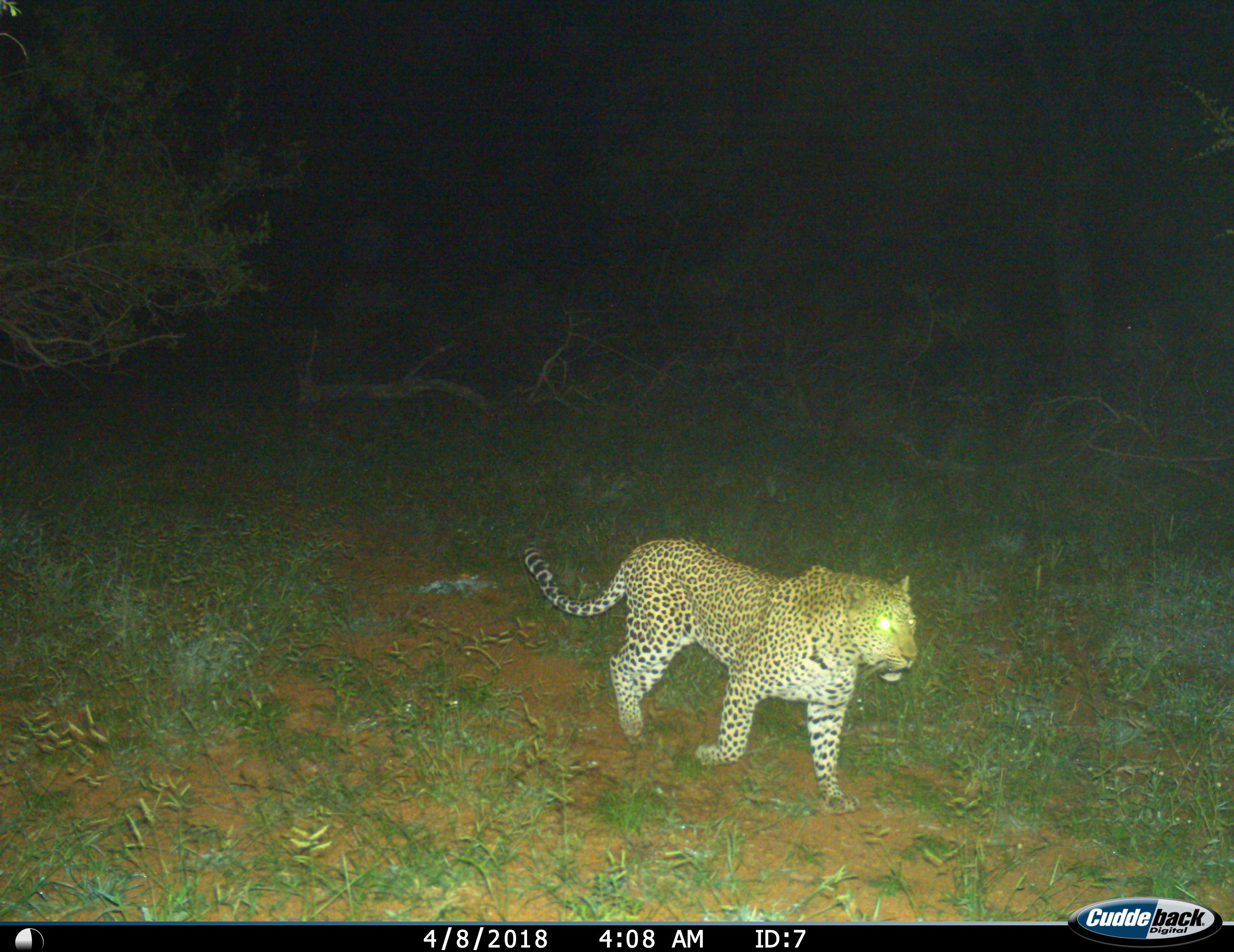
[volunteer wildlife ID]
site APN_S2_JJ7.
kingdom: Animalia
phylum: Chordata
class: Mammalia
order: Carnivora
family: Felidae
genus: Panthera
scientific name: Panthera pardus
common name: leopard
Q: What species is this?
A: Leopard (Panthera pardus).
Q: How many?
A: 1.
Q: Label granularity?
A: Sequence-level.